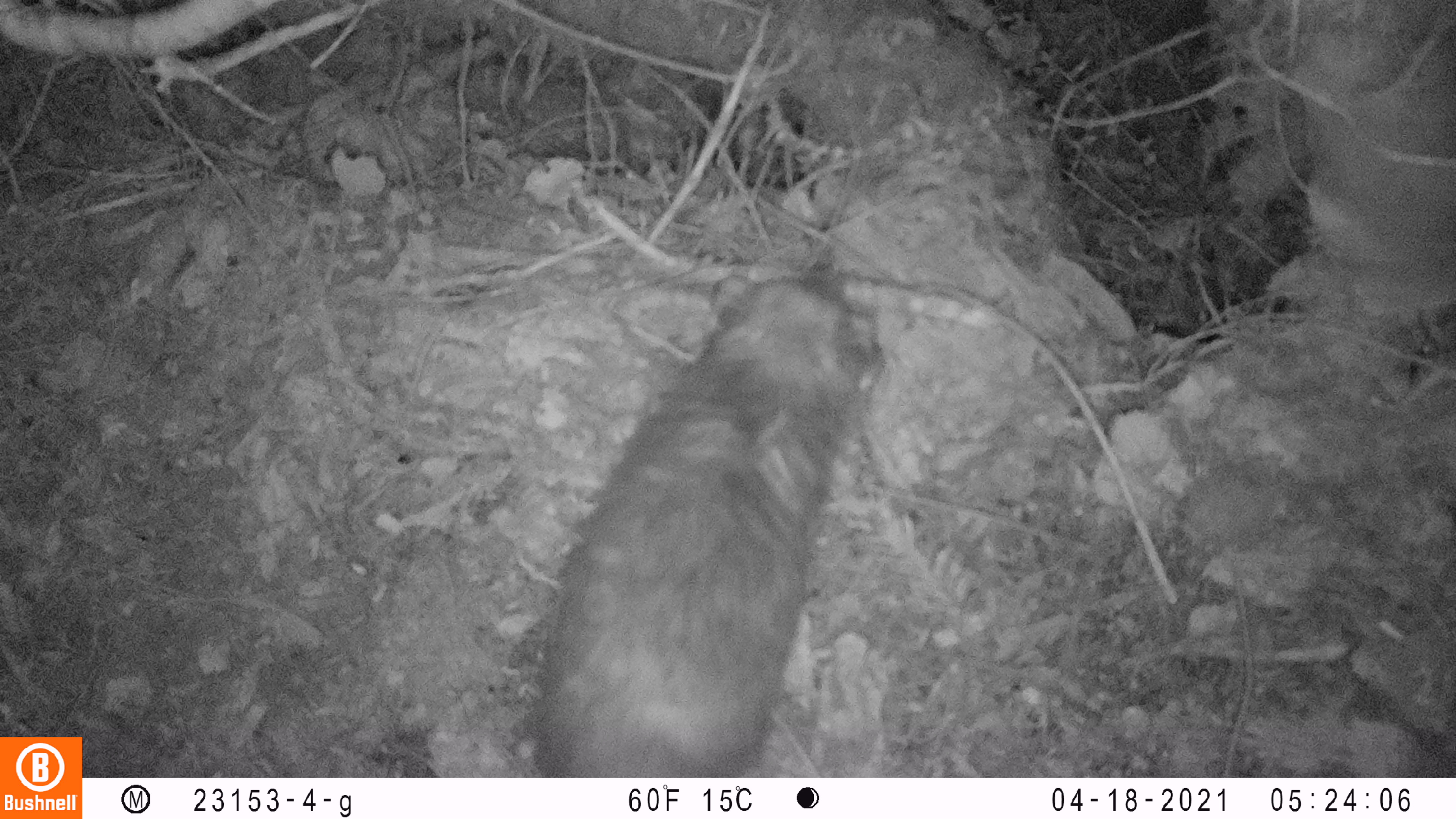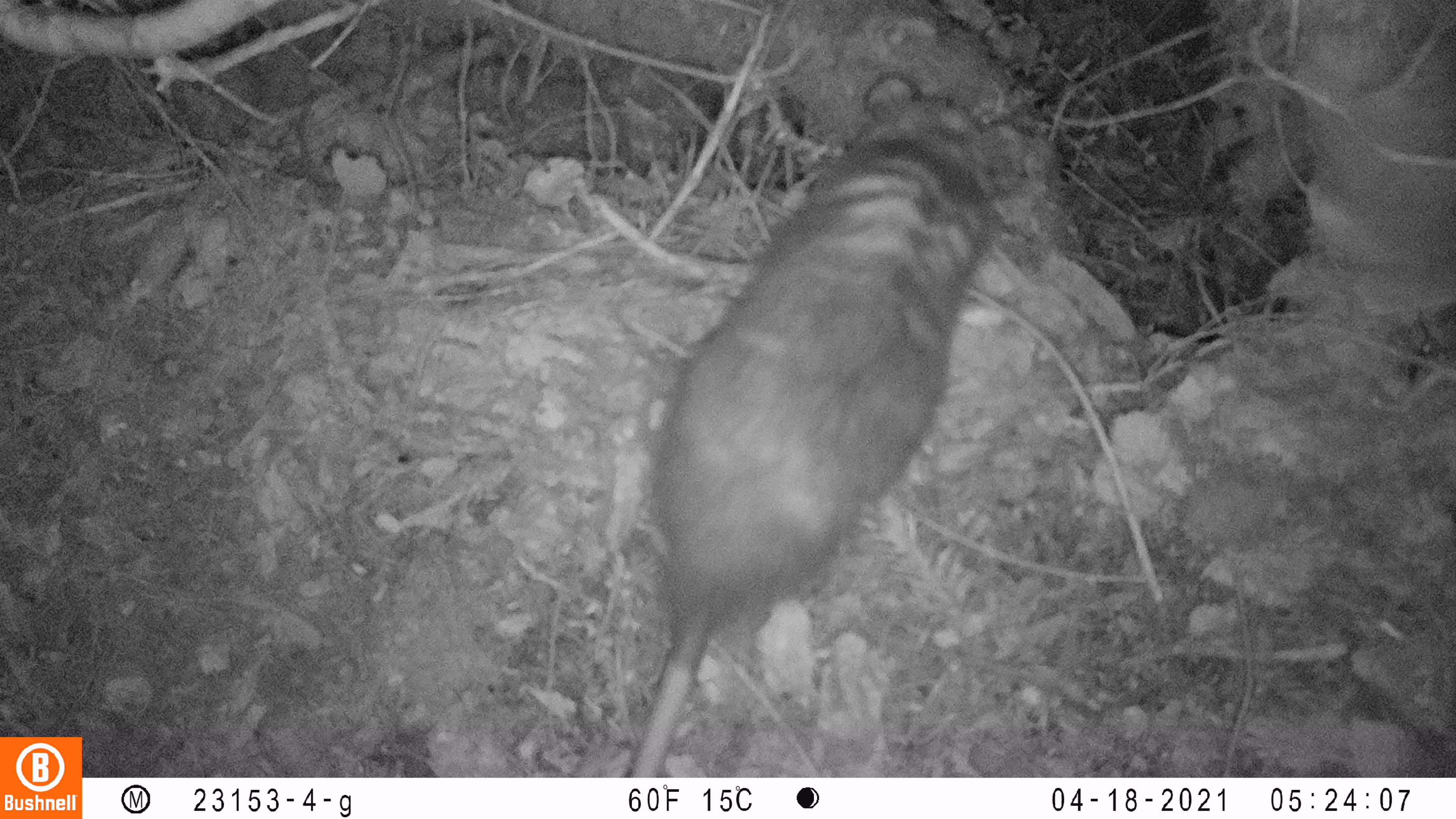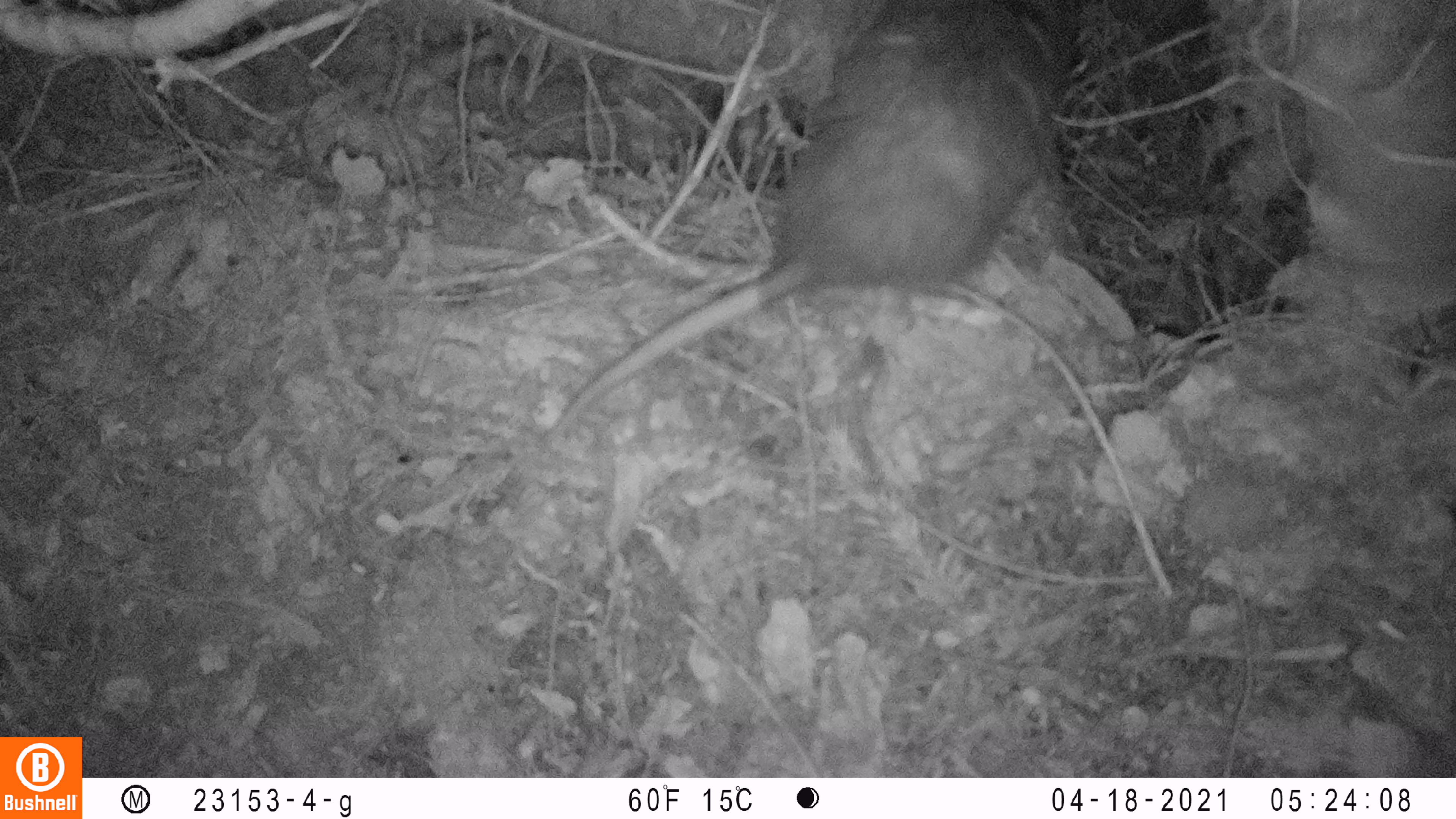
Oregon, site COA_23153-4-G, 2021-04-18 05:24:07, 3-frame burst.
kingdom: Animalia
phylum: Chordata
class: Mammalia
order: Didelphimorphia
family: Didelphidae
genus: Didelphis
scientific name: Didelphis virginiana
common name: virginia opossum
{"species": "virginia opossum (Didelphis virginiana)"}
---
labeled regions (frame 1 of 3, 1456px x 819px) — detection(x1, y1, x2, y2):
virginia opossum: detection(525, 259, 888, 771)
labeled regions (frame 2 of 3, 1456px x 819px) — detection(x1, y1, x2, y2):
virginia opossum: detection(635, 68, 1030, 776)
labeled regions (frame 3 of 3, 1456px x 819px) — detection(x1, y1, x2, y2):
virginia opossum: detection(537, 3, 1084, 445)